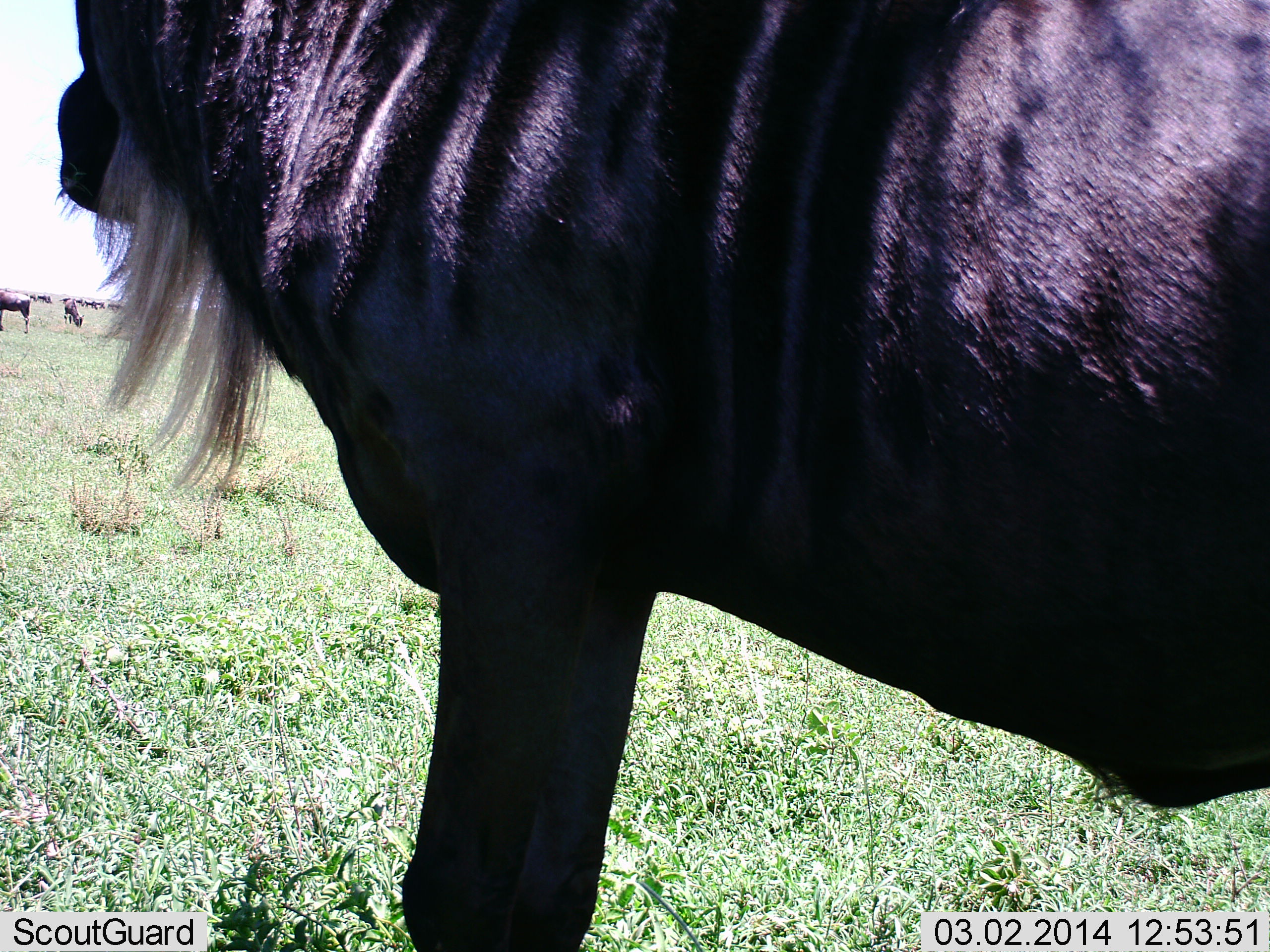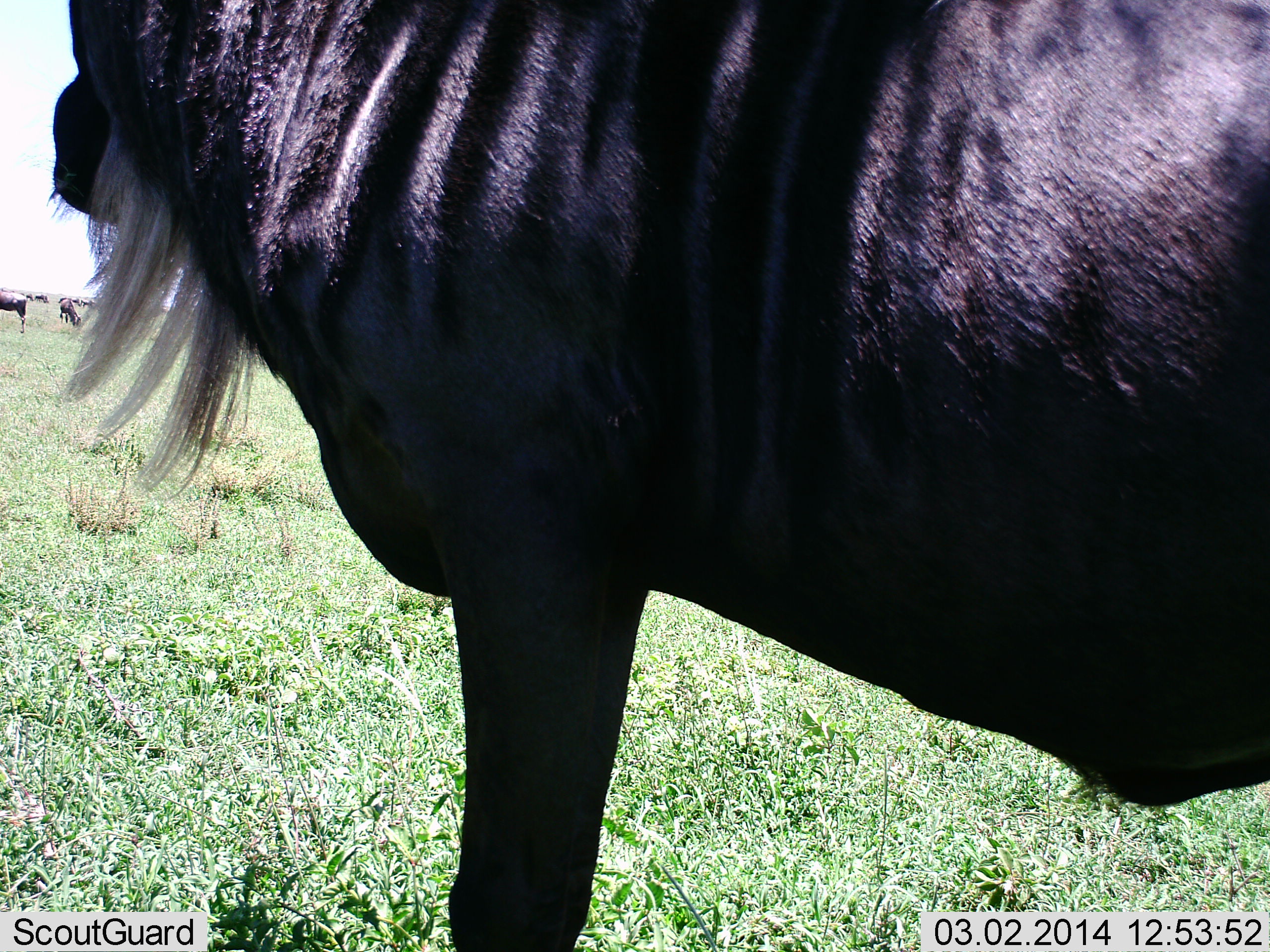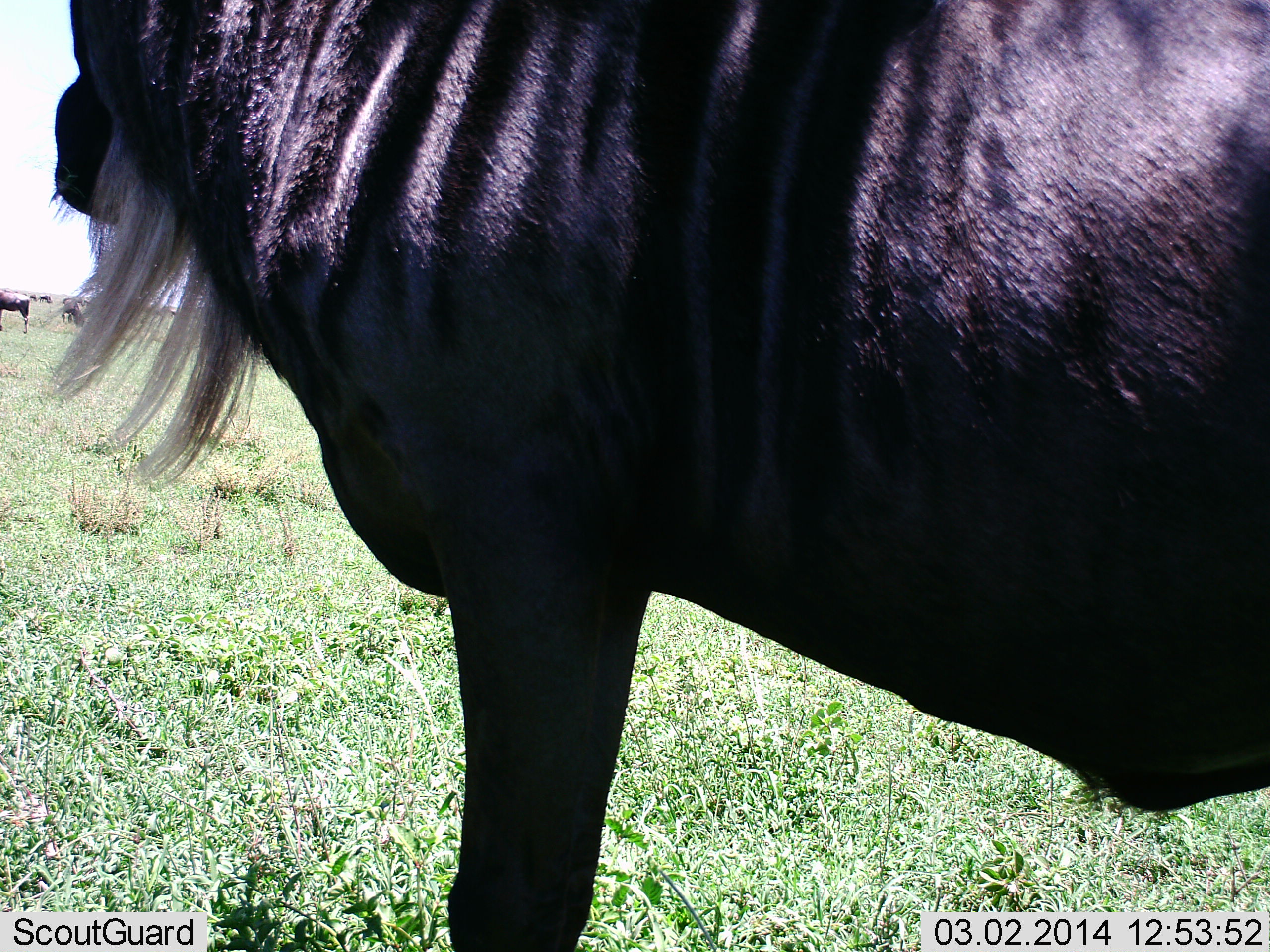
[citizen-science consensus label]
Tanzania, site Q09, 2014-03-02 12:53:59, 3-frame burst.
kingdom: Animalia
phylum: Chordata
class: Mammalia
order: Artiodactyla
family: Bovidae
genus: Connochaetes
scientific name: Connochaetes taurinus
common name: blue wildebeest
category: wildebeest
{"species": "wildebeest (blue wildebeest) (Connochaetes taurinus)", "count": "3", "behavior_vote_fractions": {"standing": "90%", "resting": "0%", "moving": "0%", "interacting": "0%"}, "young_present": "0%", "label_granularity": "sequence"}